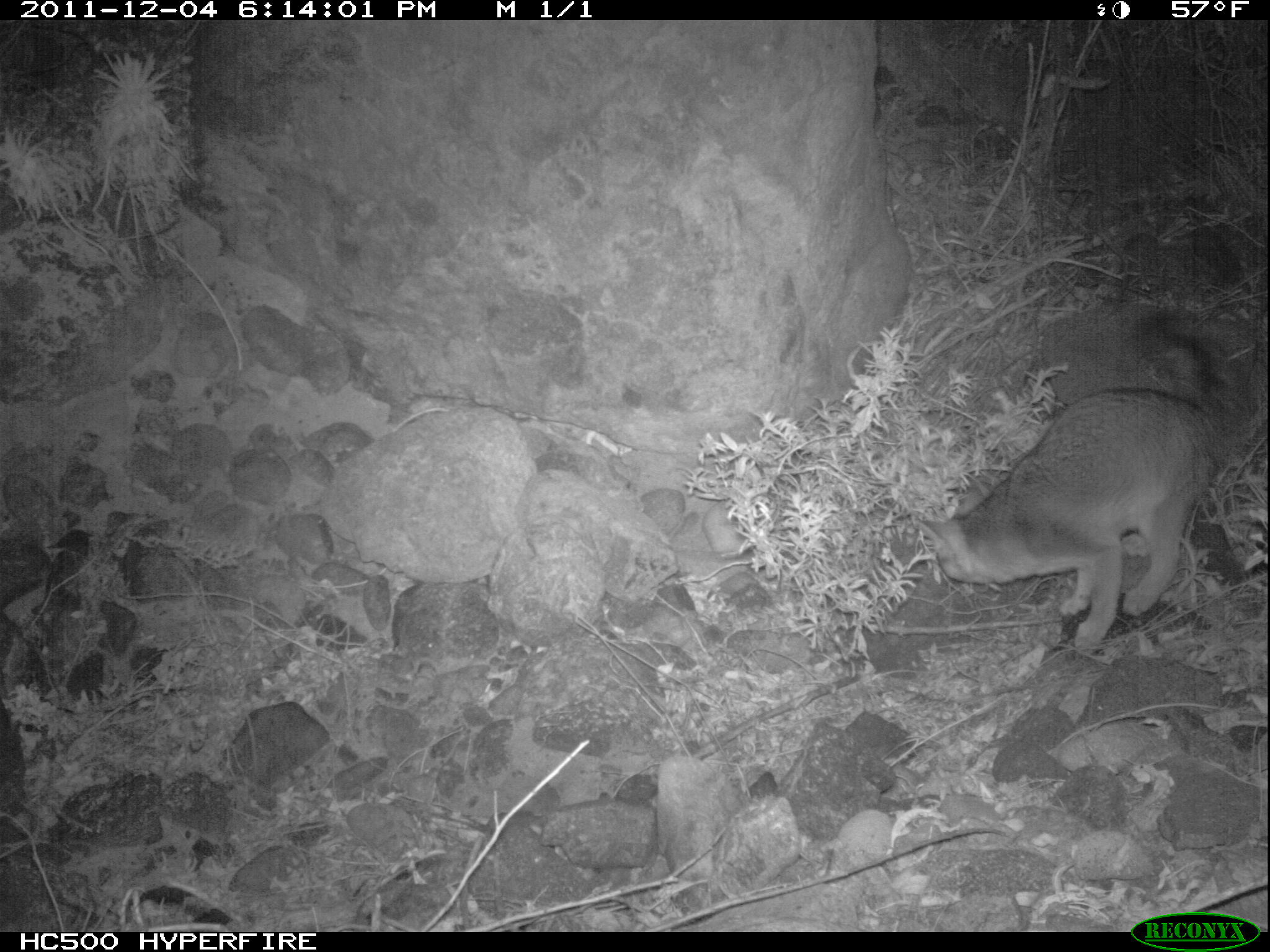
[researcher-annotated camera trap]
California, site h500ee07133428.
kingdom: Animalia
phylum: Chordata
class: Mammalia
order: Carnivora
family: Canidae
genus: Urocyon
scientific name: Urocyon littoralis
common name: island fox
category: fox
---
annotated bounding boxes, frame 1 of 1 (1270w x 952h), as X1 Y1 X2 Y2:
fox: 915 389 1216 647